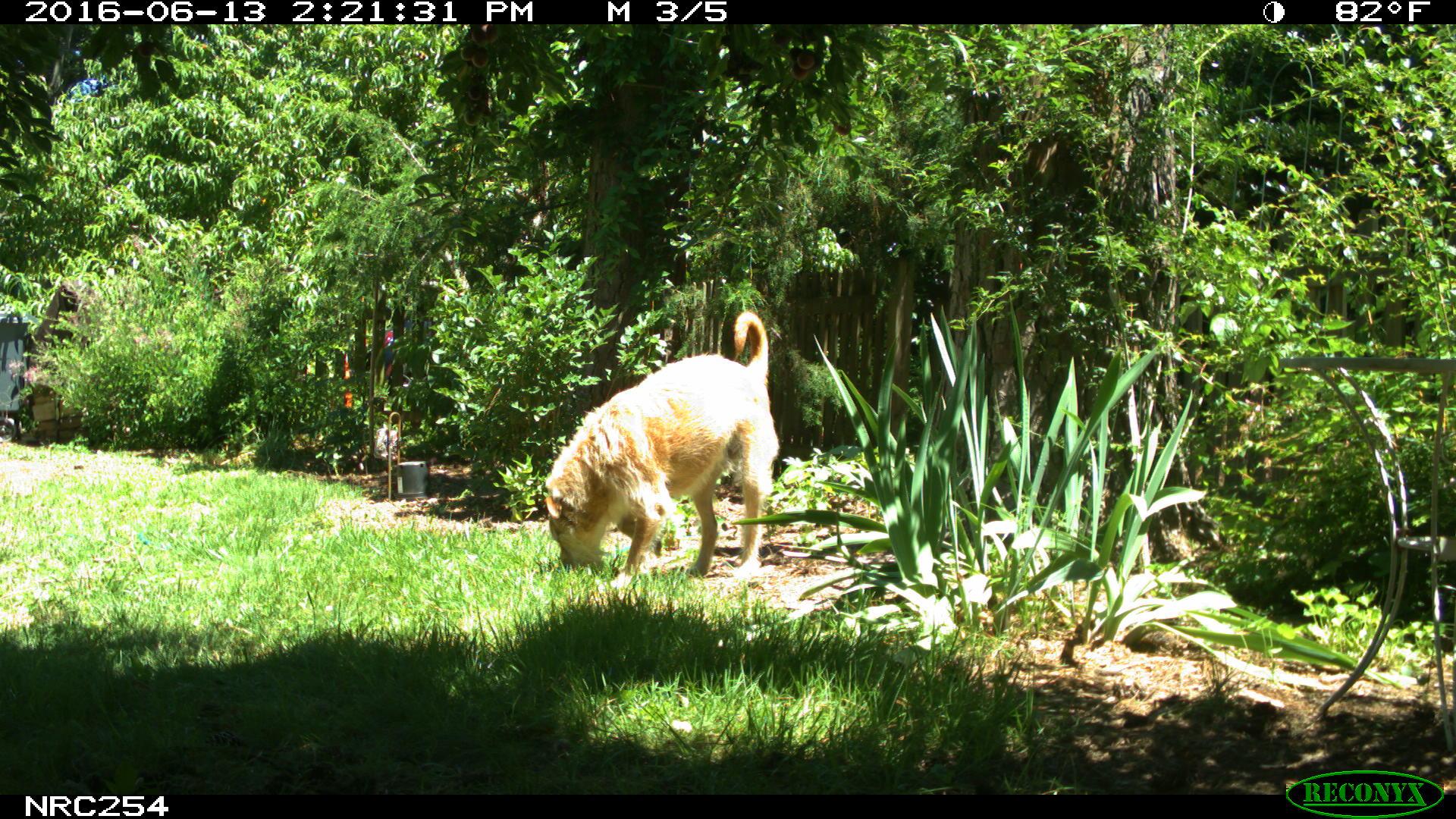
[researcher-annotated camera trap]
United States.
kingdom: Animalia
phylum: Chordata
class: Mammalia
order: Carnivora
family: Canidae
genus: Canis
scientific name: Canis familiaris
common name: domestic dog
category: Dog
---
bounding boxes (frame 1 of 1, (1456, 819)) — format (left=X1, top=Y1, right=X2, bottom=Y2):
Dog: (left=527, top=310, right=808, bottom=597)